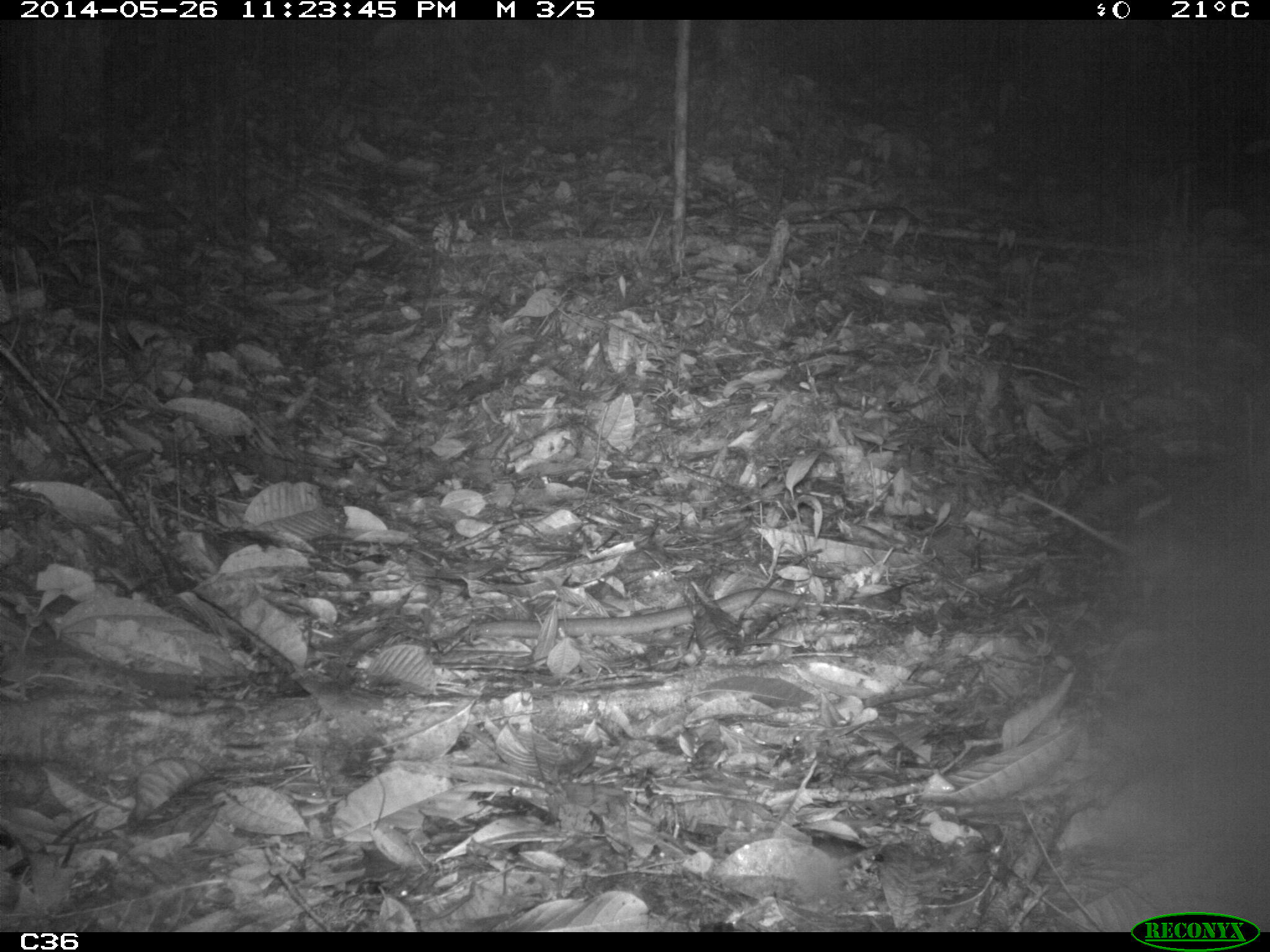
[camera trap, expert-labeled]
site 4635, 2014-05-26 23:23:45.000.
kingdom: Animalia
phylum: Chordata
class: Mammalia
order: Rodentia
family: Muridae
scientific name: Muridae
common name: mice, rats, and gerbils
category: unknown mouse or rat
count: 2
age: adult